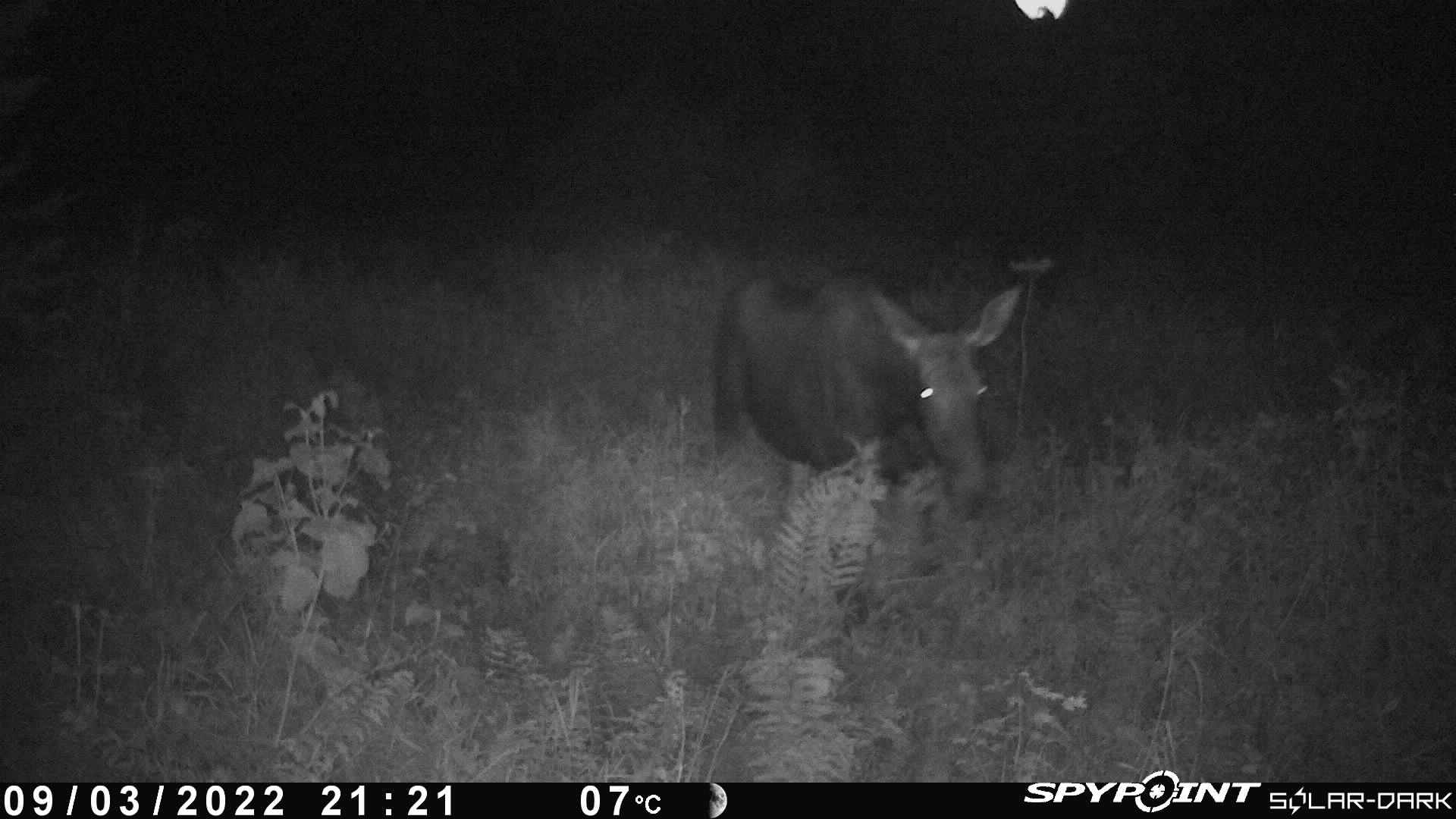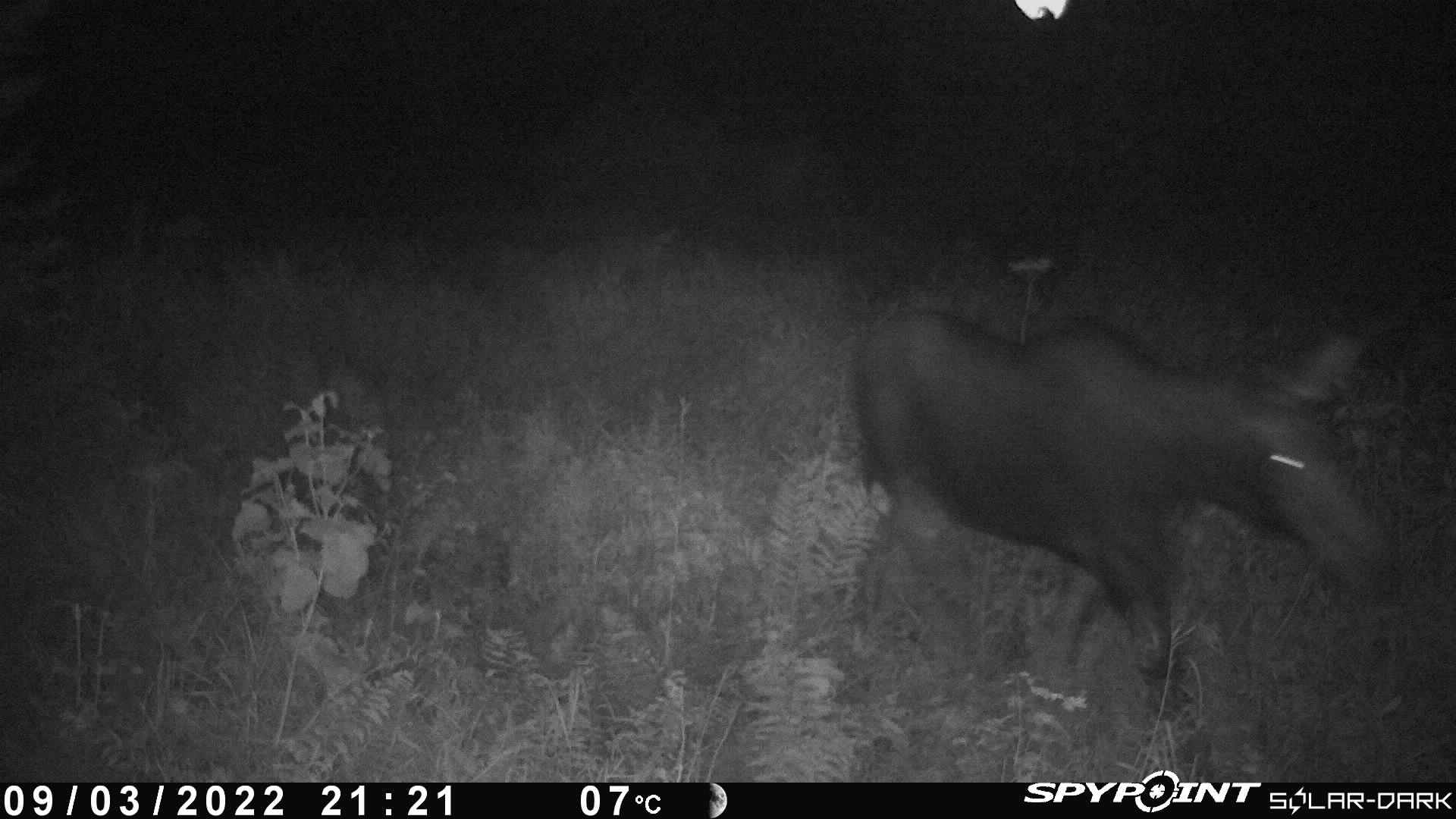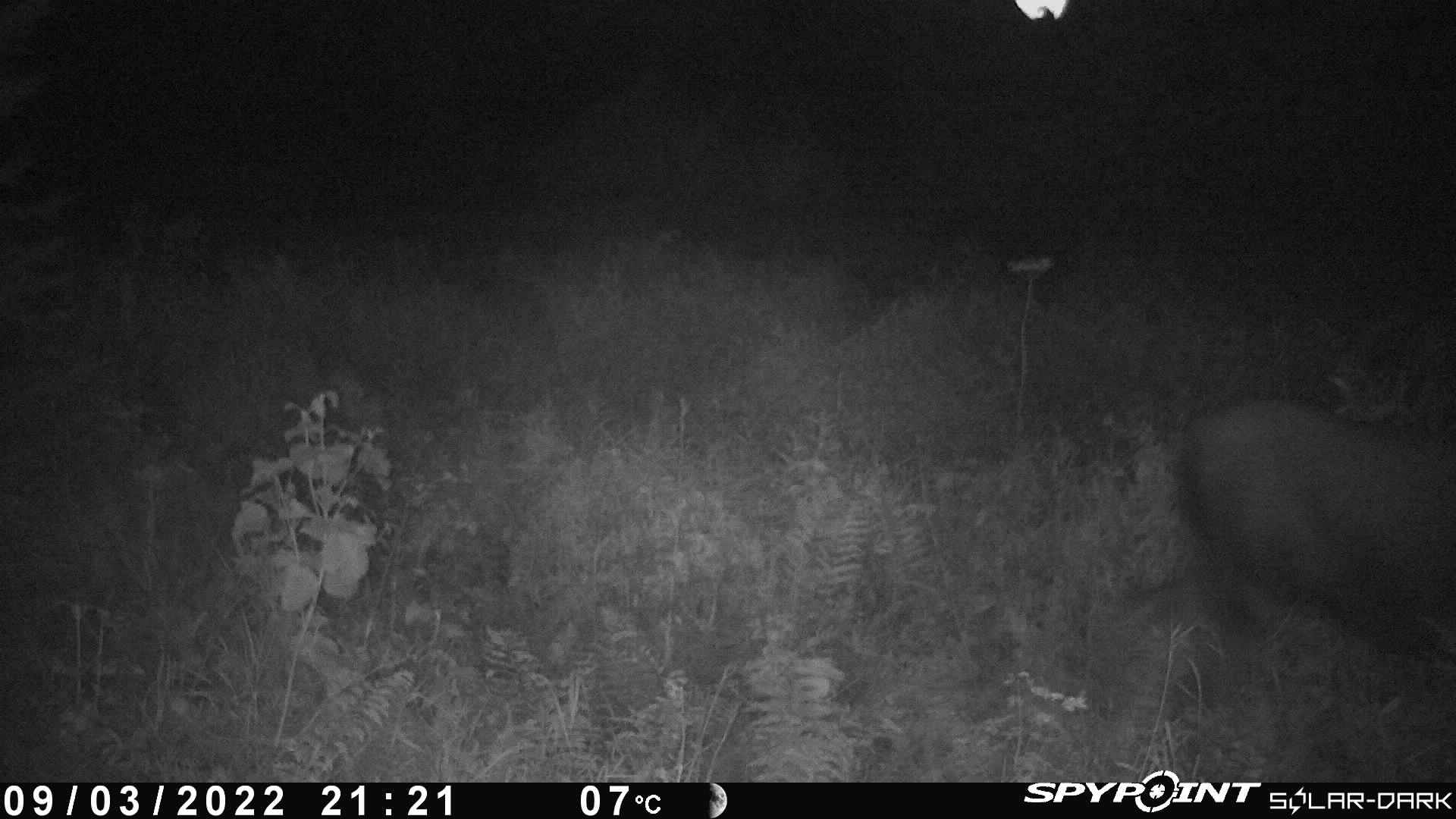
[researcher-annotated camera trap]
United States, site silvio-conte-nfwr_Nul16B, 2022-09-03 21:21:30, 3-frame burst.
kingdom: Animalia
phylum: Chordata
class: Mammalia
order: Artiodactyla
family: Cervidae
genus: Alces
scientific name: Alces alces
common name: moose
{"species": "moose (Alces alces)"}